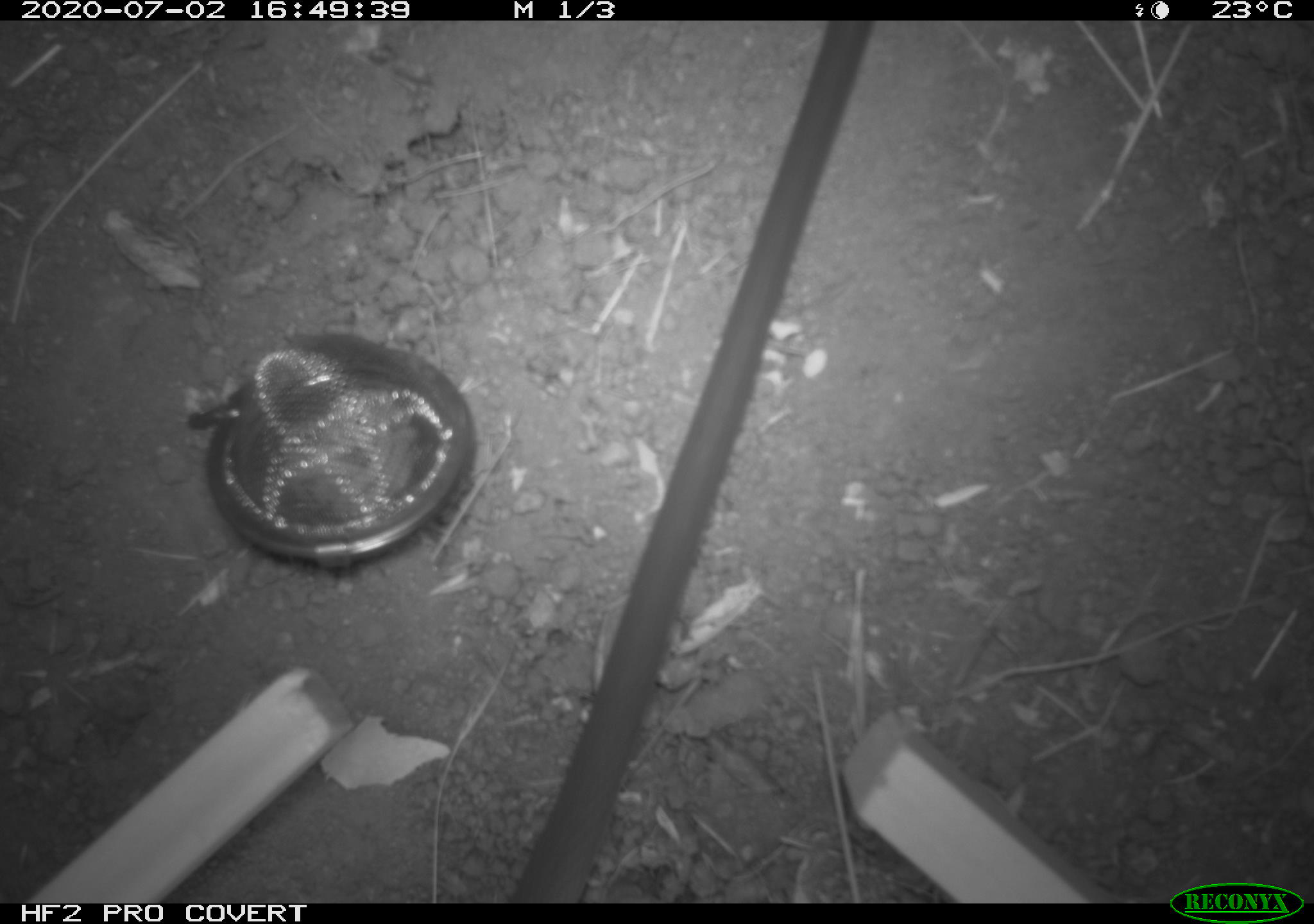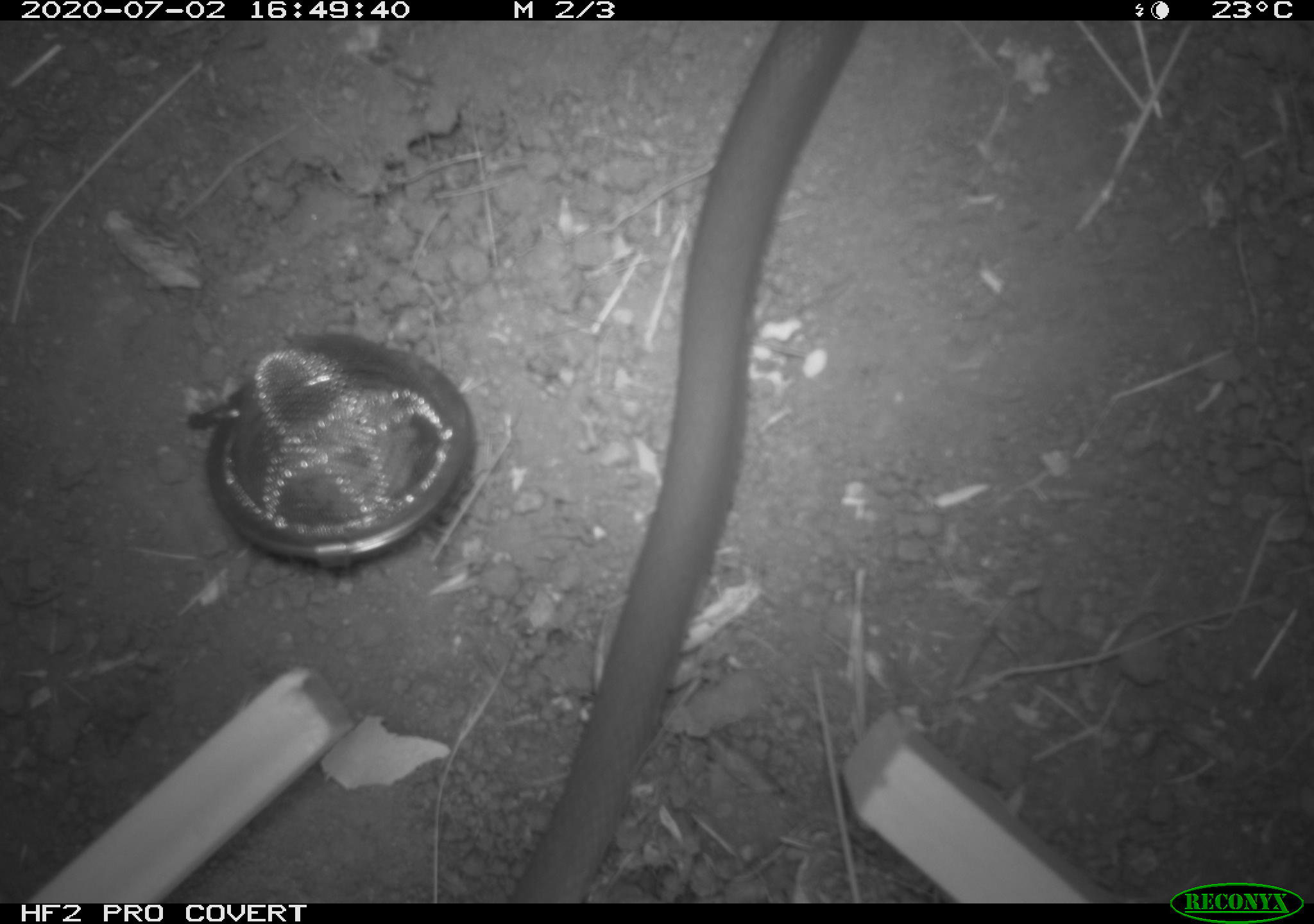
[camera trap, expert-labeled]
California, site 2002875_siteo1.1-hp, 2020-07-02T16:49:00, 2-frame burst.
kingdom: Animalia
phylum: Chordata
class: Reptilia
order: Squamata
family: Colubridae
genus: Coluber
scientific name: Coluber constrictor mormon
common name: western yellow-bellied racer